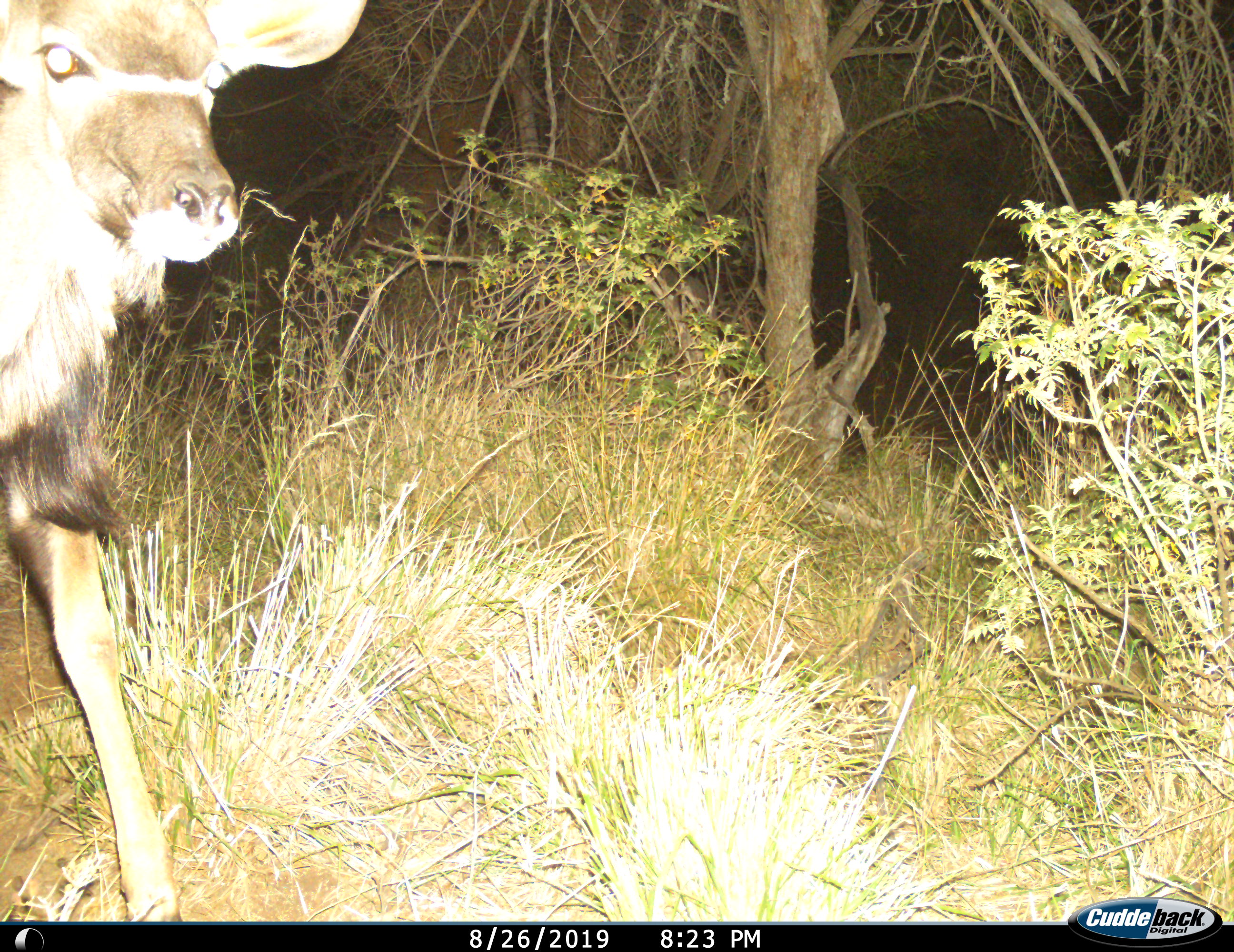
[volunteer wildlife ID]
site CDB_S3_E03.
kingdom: Animalia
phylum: Chordata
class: Mammalia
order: Artiodactyla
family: Bovidae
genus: Tragelaphus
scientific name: Tragelaphus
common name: kudu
Kudu (Tragelaphus), count 1. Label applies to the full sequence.